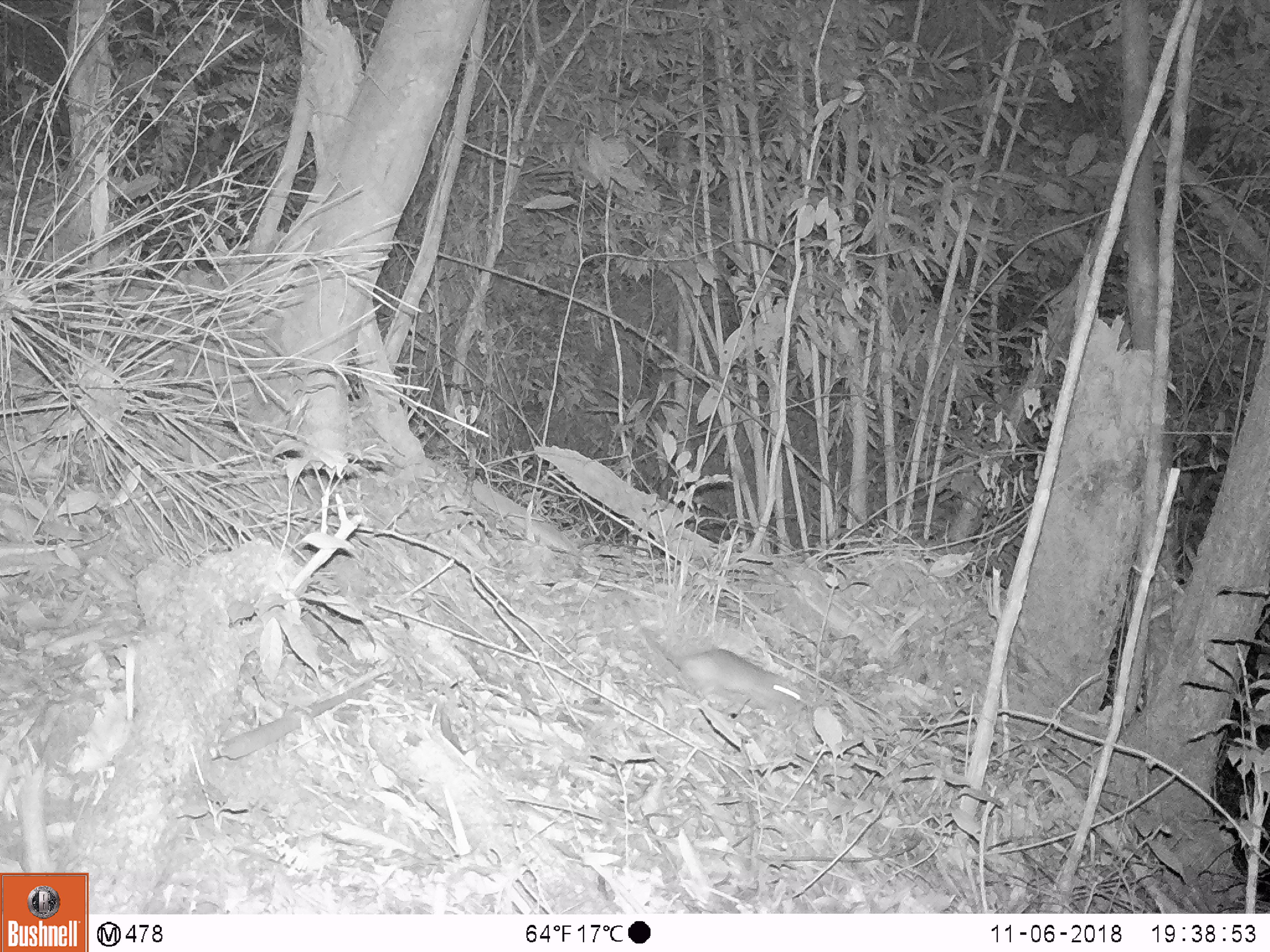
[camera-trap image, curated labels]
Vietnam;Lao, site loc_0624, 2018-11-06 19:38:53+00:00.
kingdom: Animalia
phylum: Chordata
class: Mammalia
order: Rodentia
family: Muridae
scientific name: Muridae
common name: old-world mice and rats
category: unidentified murid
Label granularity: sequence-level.